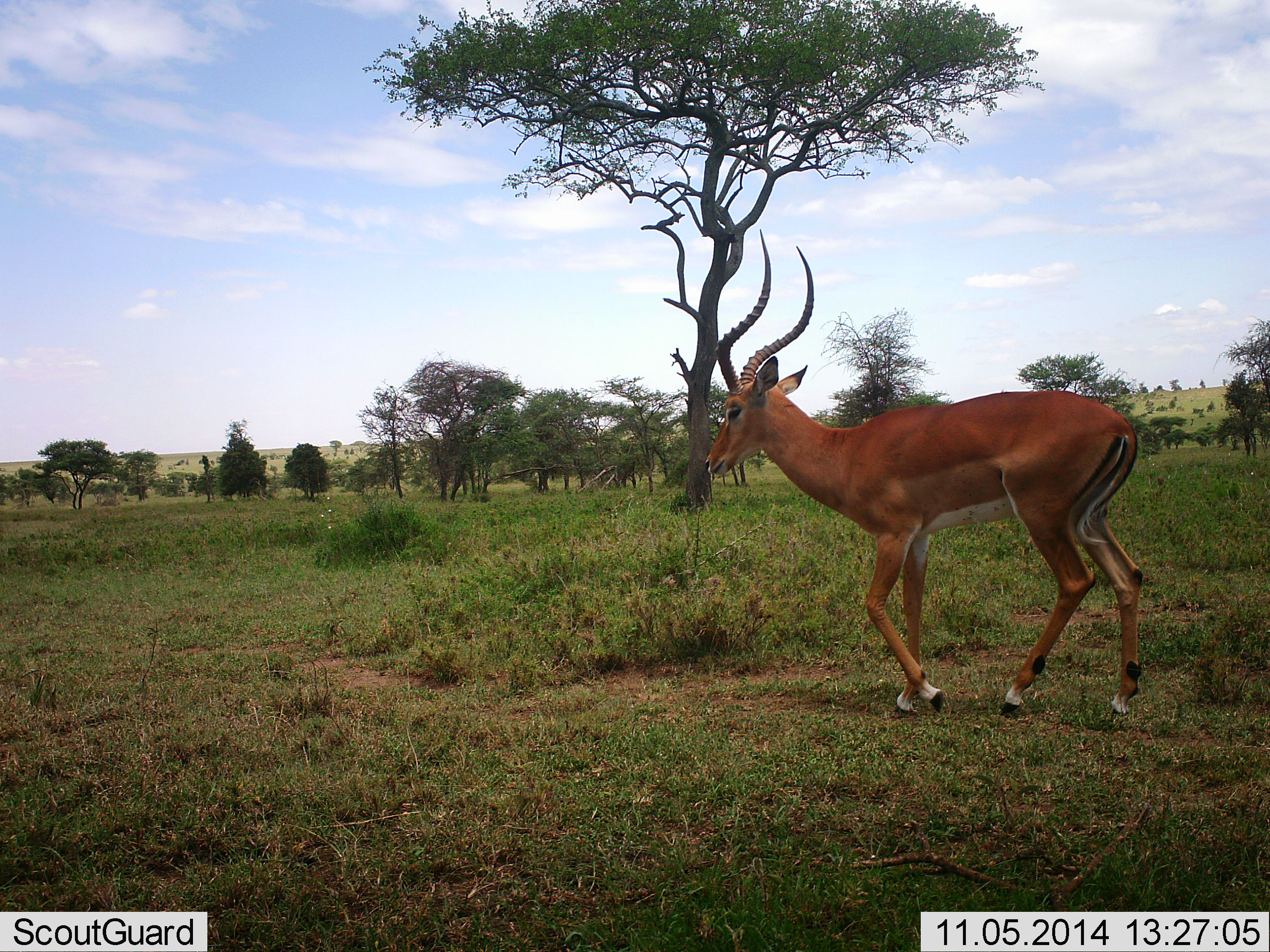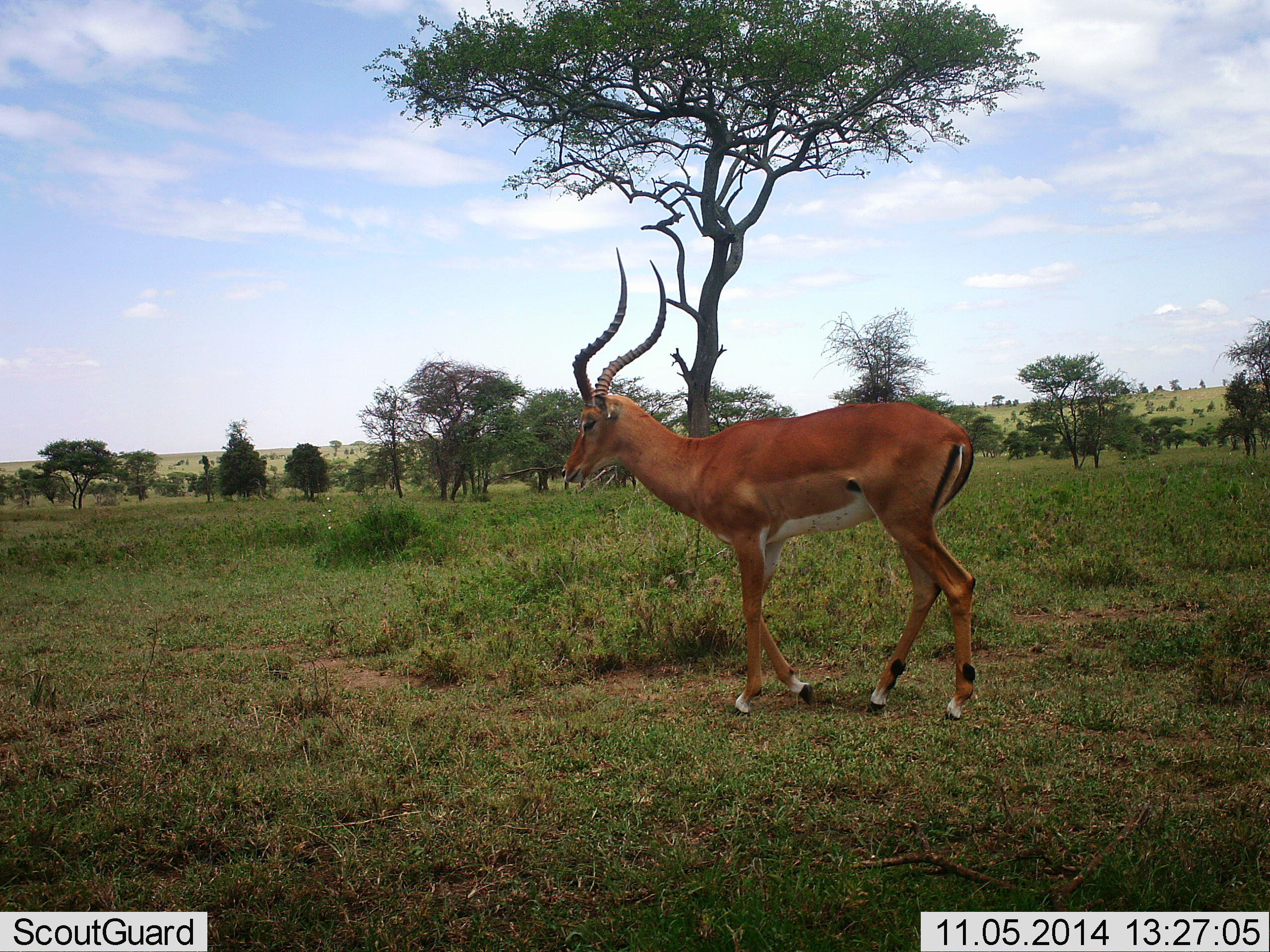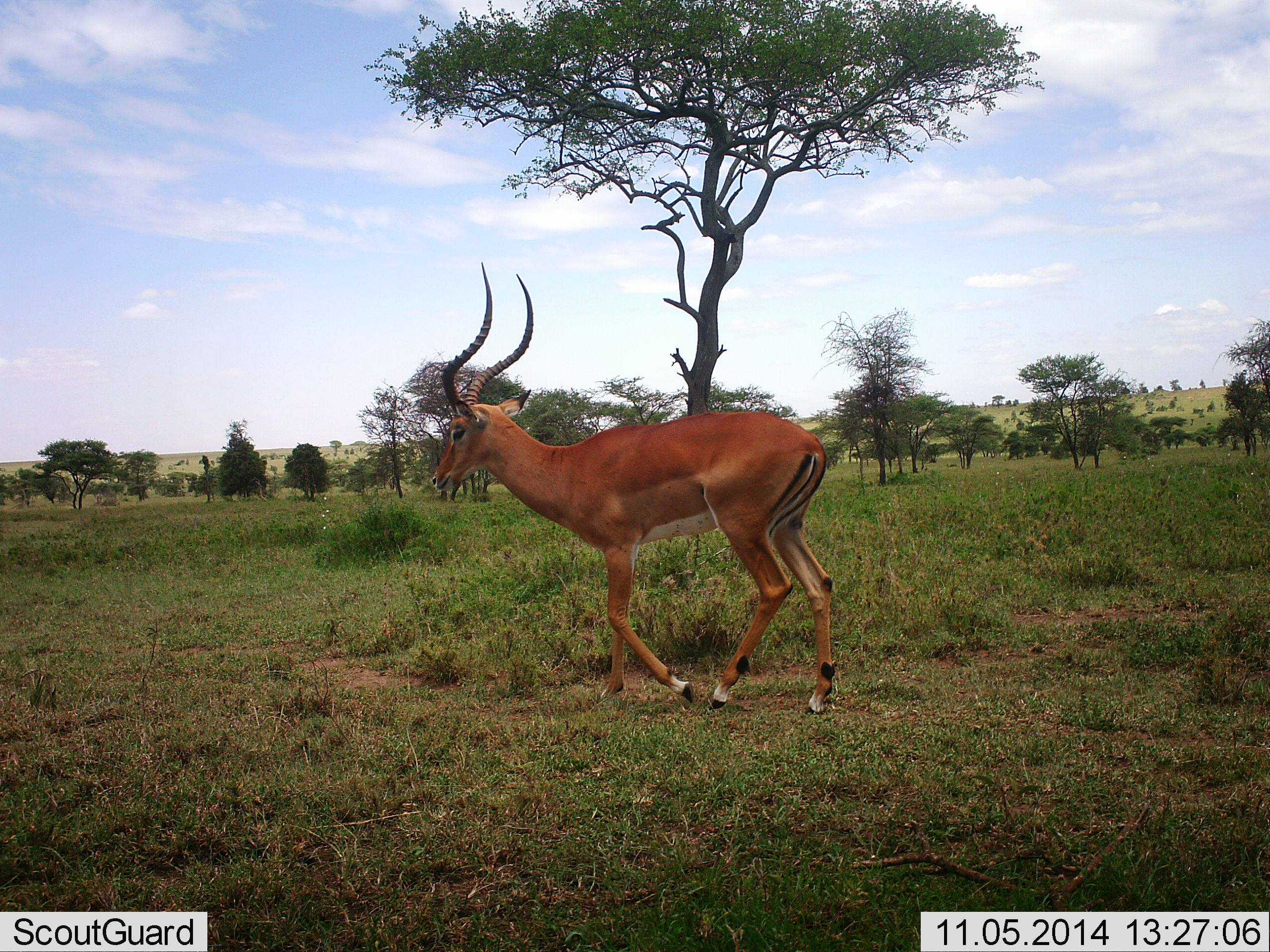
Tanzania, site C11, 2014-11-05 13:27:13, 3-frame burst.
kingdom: Animalia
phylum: Chordata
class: Mammalia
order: Artiodactyla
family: Bovidae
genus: Aepyceros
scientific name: Aepyceros melampus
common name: impala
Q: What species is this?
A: Impala (Aepyceros melampus).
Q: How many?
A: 1.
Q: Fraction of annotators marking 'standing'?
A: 10%.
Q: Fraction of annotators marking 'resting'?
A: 0%.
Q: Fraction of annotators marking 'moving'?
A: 100%.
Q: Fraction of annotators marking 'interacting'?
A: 0%.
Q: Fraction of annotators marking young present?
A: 0%.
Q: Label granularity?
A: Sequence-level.